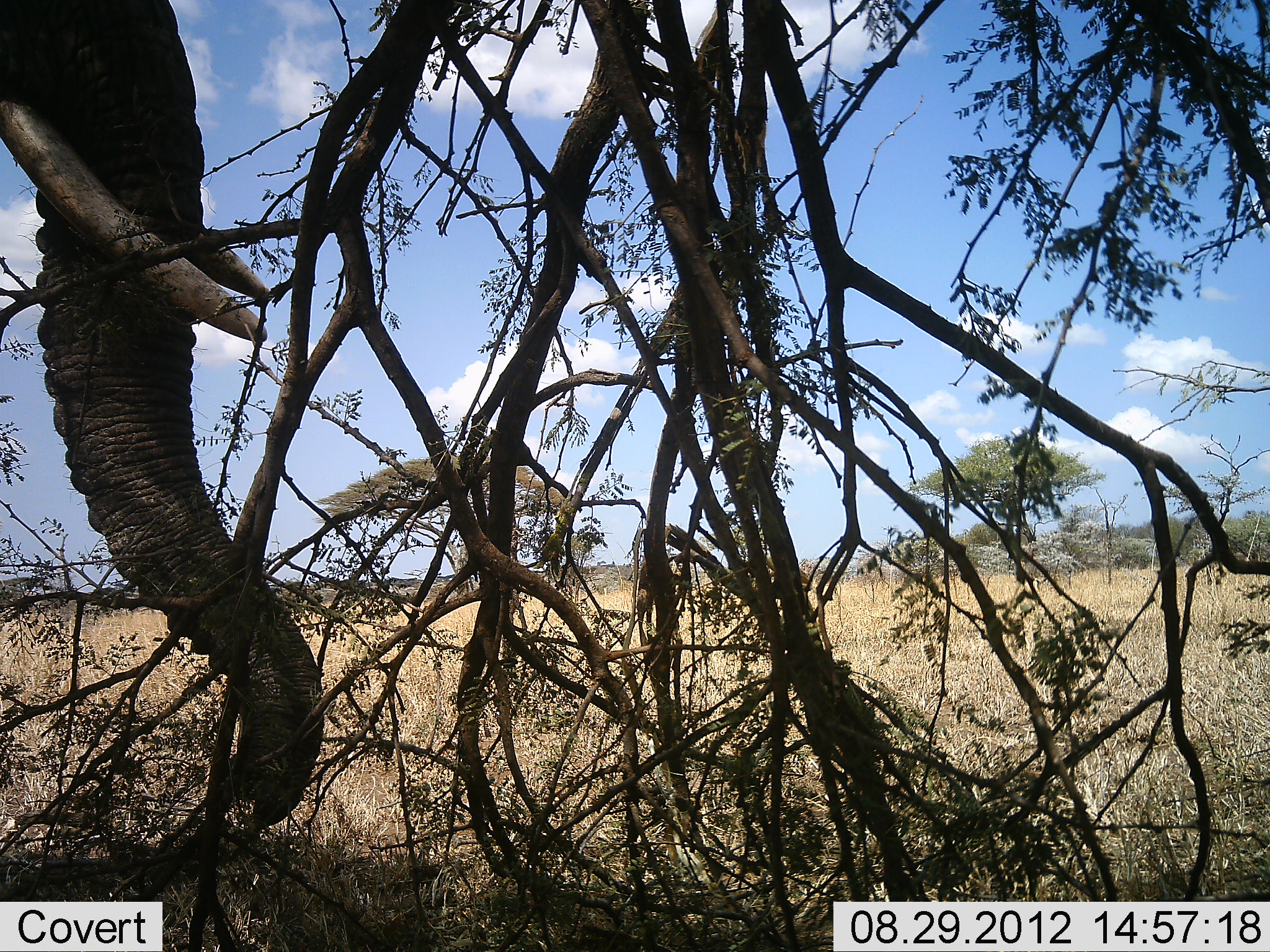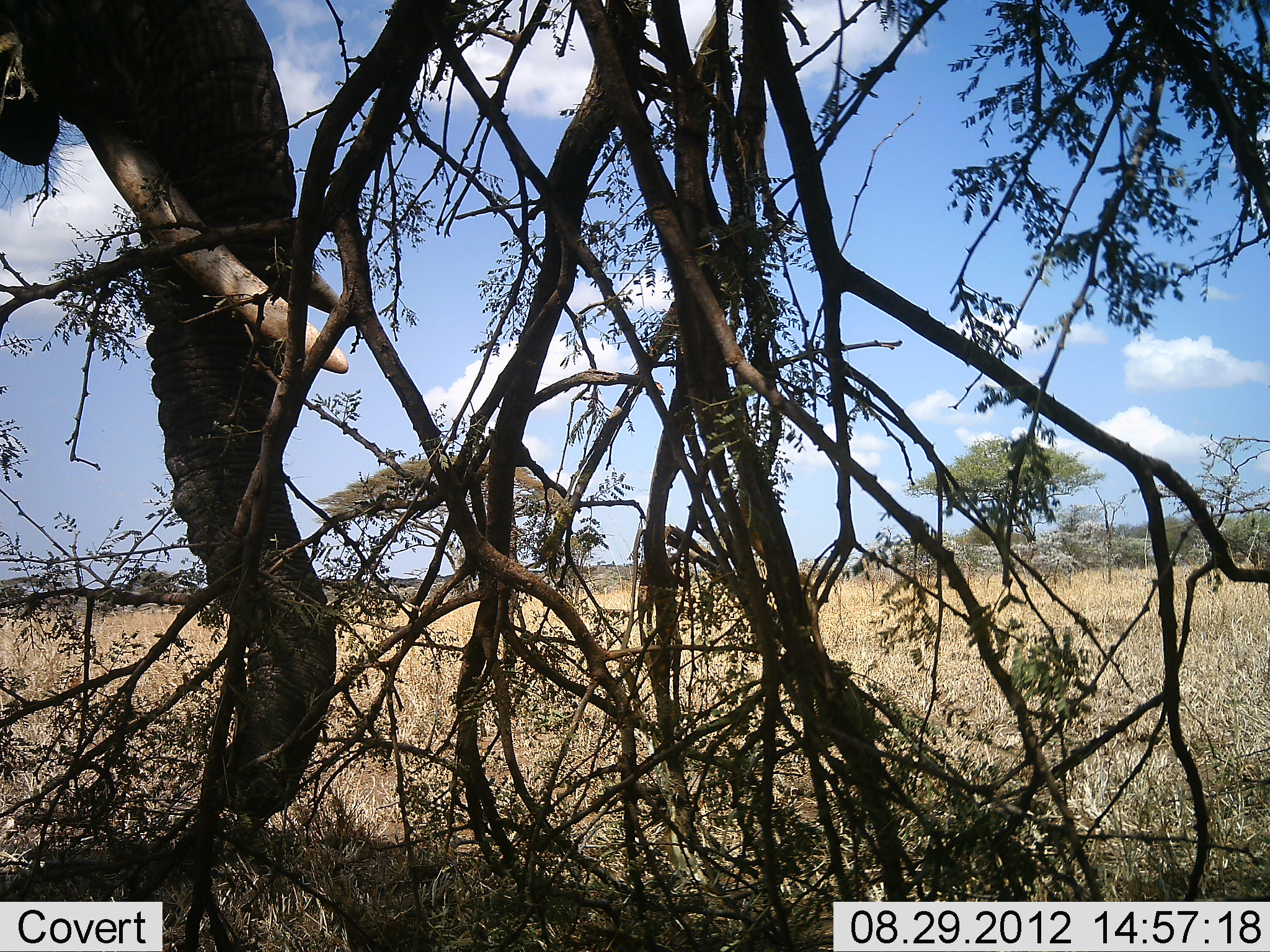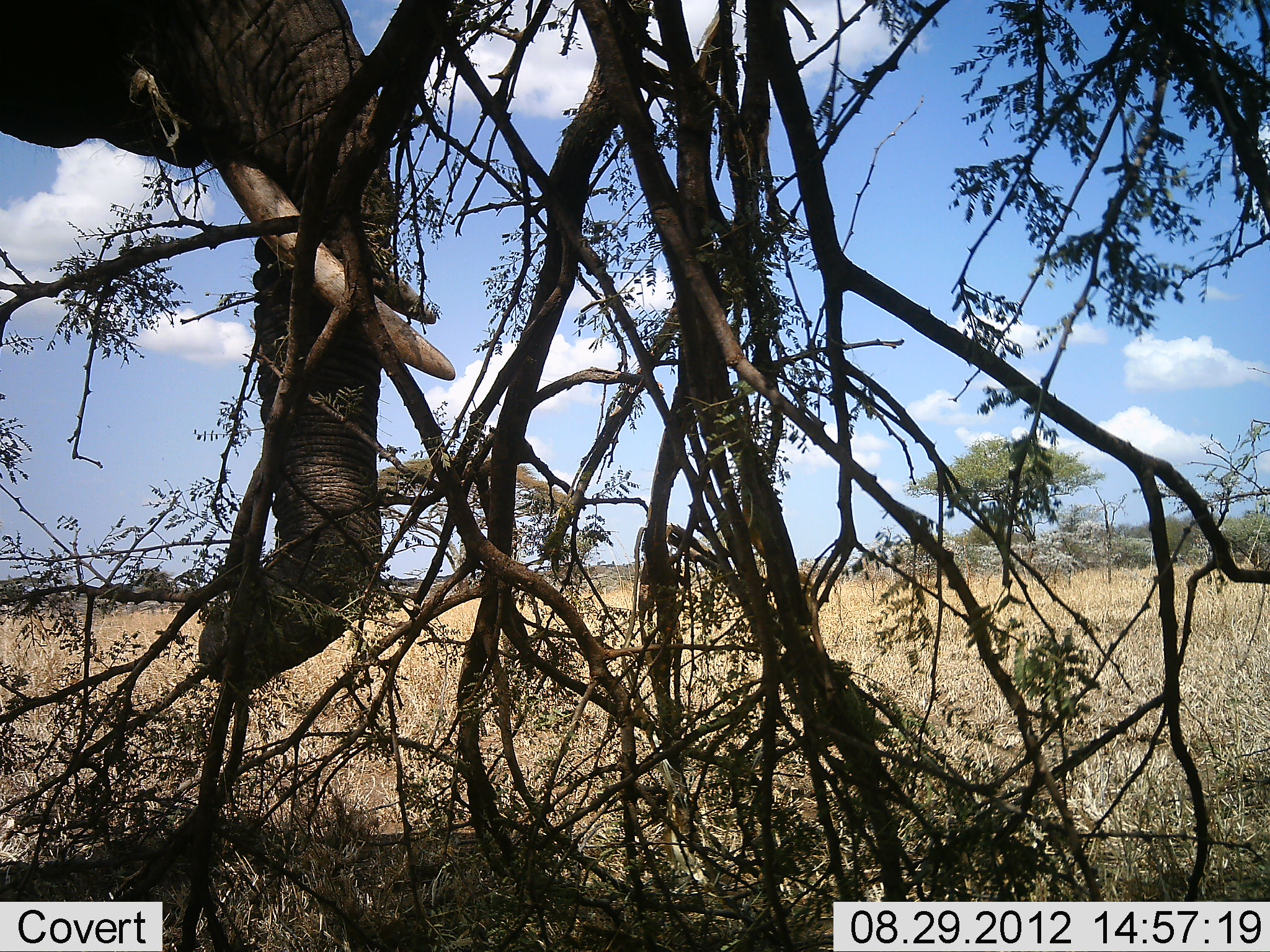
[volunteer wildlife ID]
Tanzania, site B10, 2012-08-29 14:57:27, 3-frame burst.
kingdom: Animalia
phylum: Chordata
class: Mammalia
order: Proboscidea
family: Elephantidae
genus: Loxodonta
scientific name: Loxodonta africana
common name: african bush elephant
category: elephant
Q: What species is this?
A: Elephant (african bush elephant) (Loxodonta africana).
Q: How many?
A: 1.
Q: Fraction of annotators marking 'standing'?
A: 20%.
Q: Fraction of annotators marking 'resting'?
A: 0%.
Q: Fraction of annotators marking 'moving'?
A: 0%.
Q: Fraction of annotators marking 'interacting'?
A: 0%.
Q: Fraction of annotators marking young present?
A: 0%.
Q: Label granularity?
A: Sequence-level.